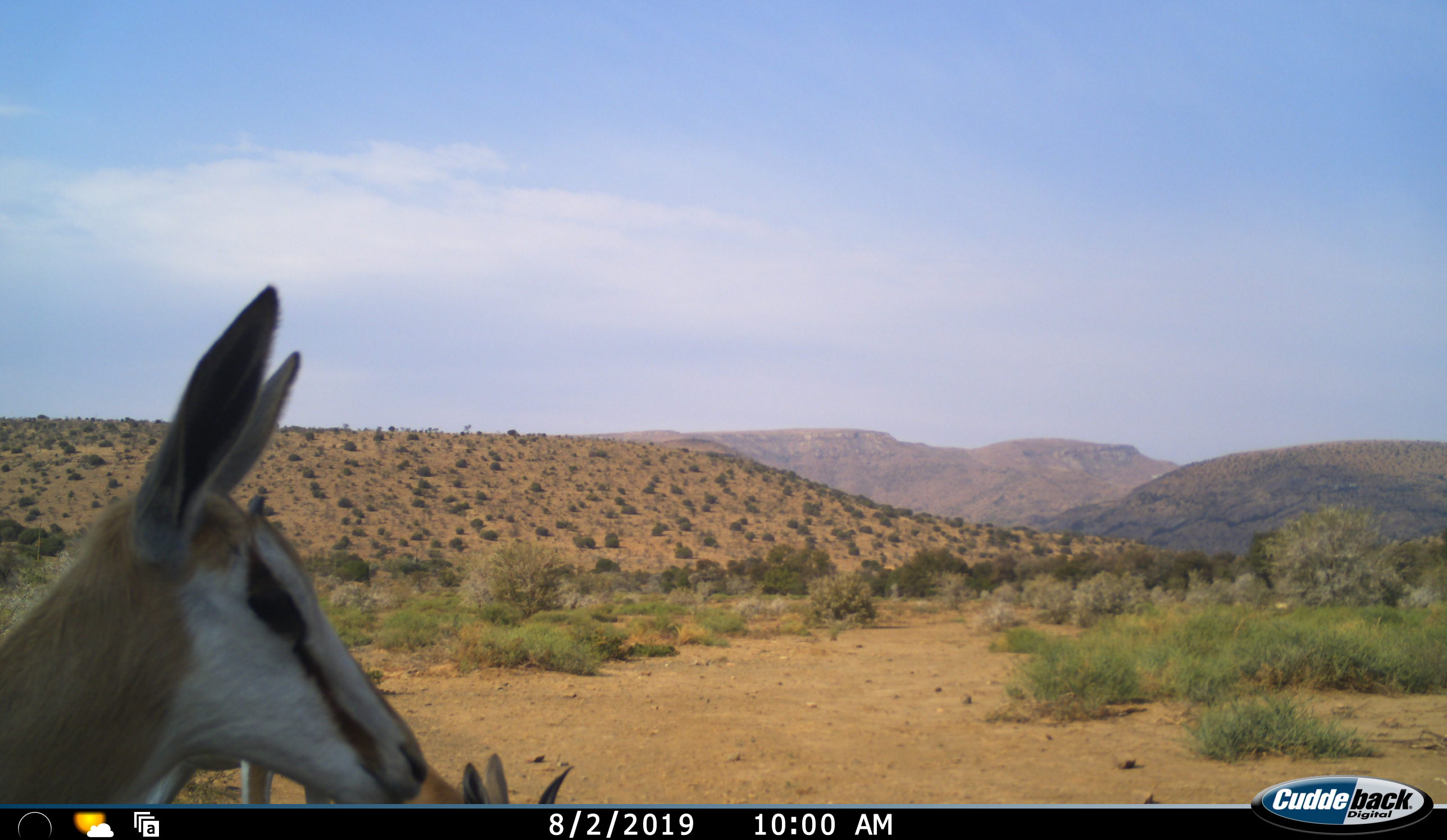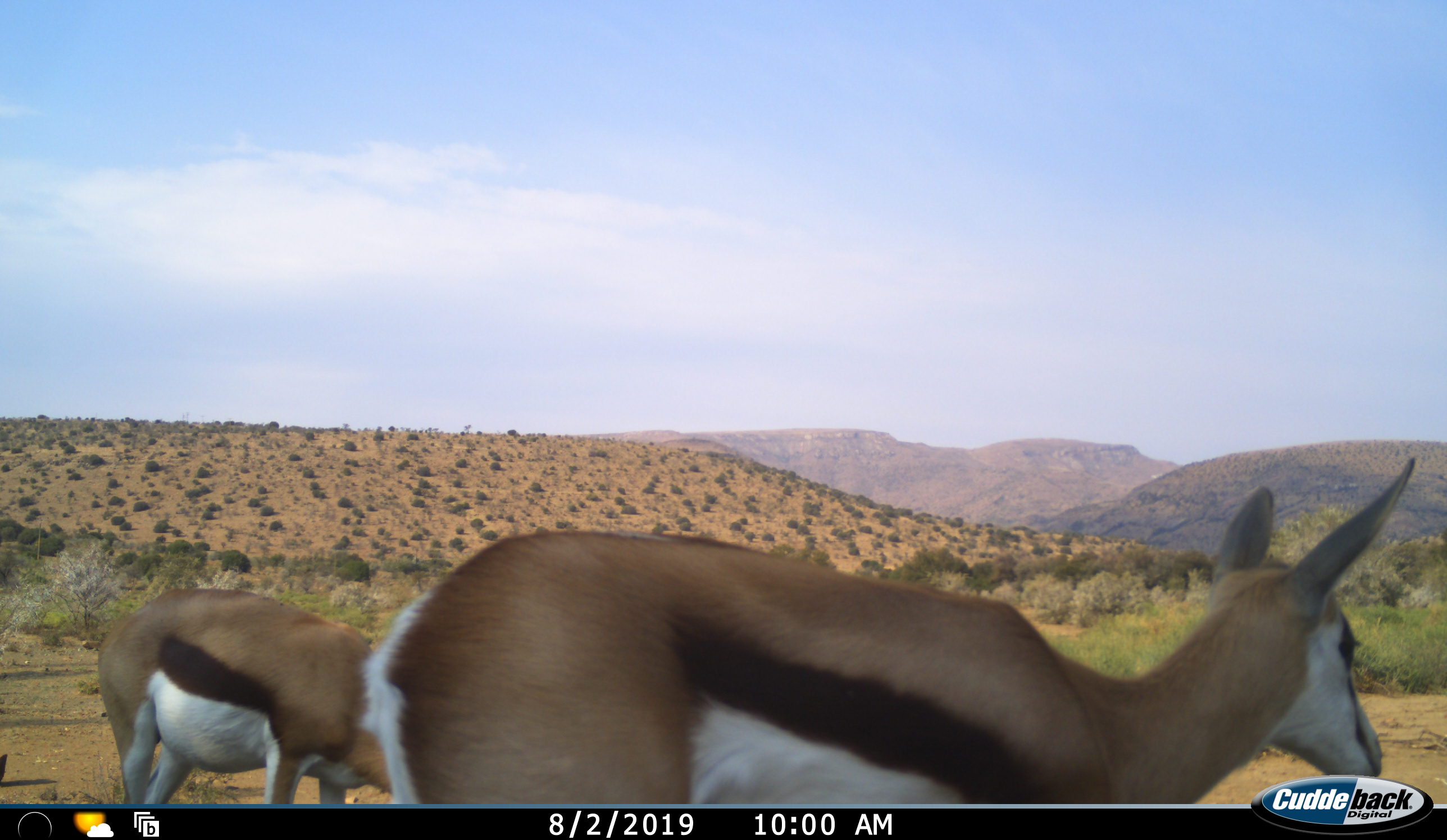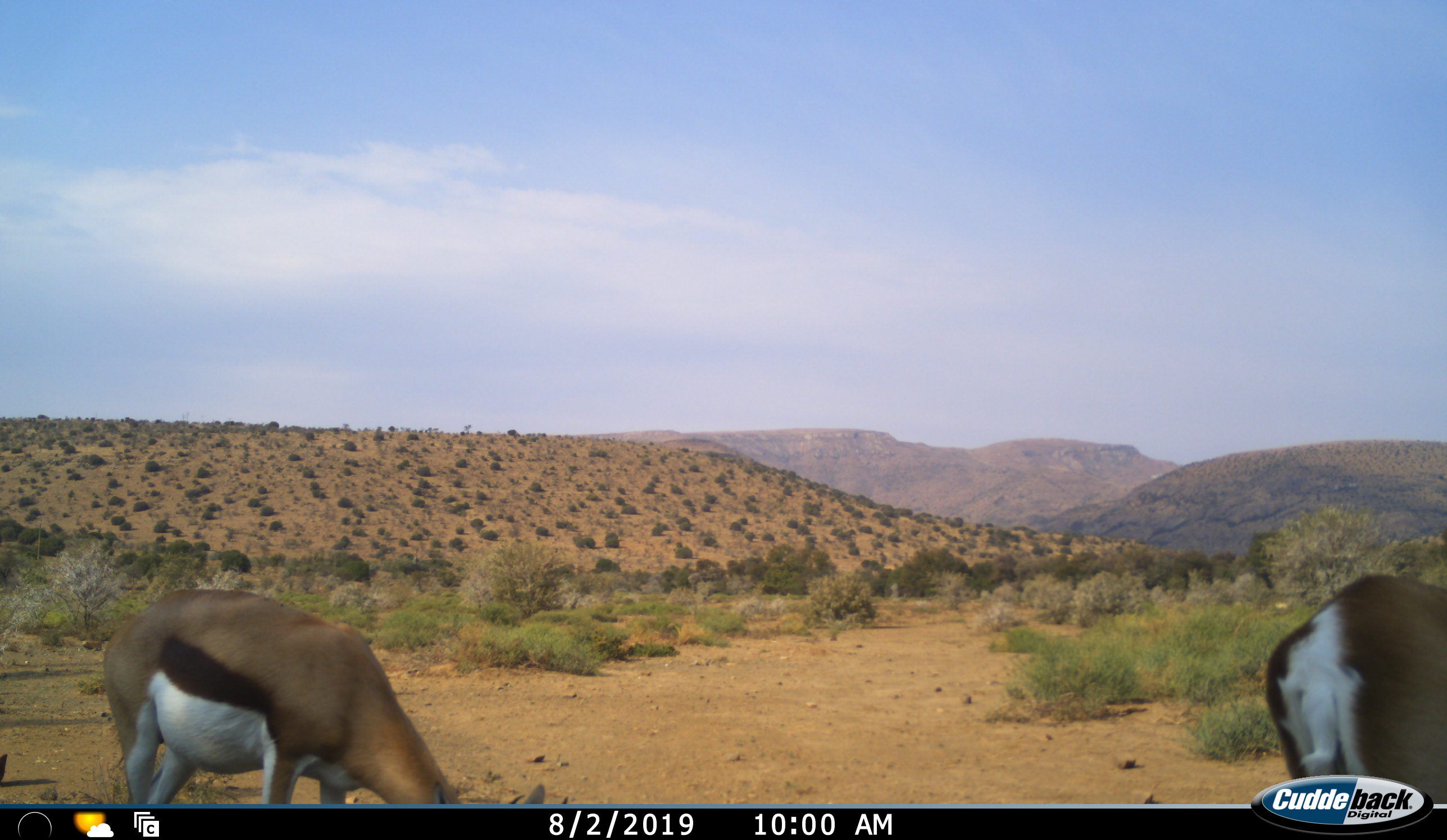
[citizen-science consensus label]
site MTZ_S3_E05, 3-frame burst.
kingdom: Animalia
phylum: Chordata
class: Mammalia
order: Artiodactyla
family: Bovidae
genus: Antidorcas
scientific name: Antidorcas marsupialis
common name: springbok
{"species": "springbok (Antidorcas marsupialis)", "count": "2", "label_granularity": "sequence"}